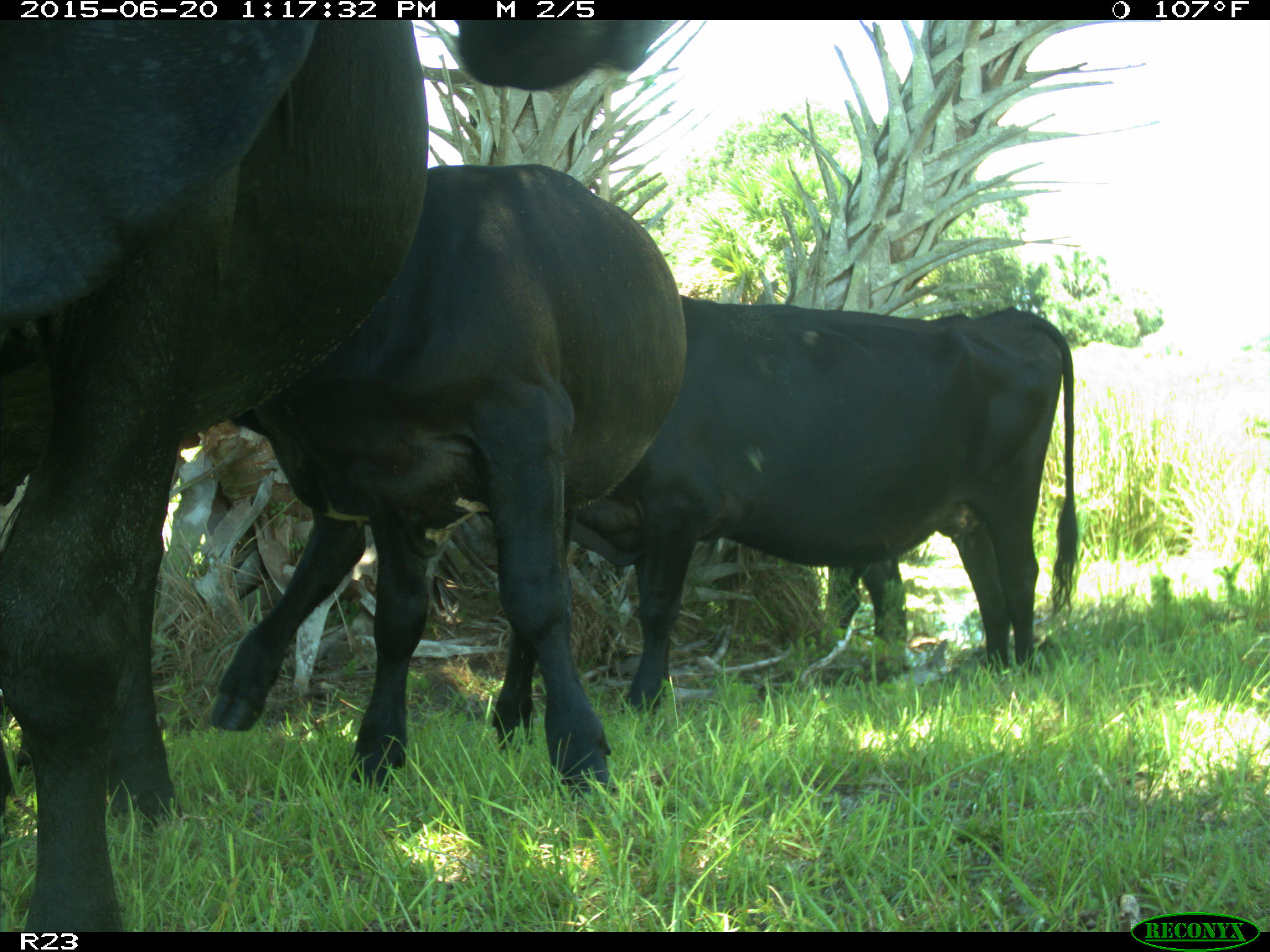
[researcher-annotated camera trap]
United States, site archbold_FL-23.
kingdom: Animalia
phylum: Chordata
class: Mammalia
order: Artiodactyla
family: Bovidae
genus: Bos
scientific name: Bos taurus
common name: domestic cow